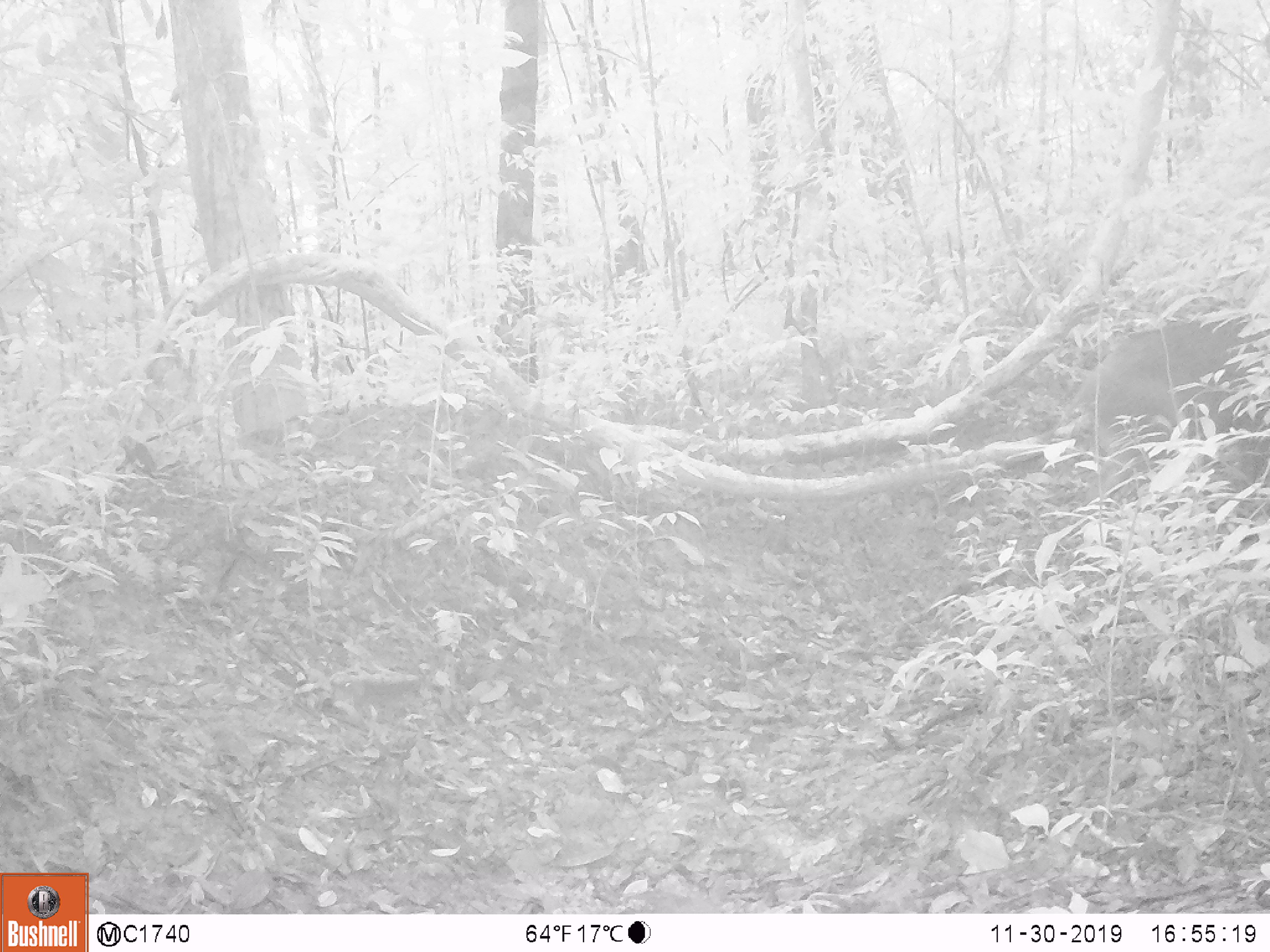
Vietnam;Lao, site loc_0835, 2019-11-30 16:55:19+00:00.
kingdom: Animalia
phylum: Chordata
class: Mammalia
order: Artiodactyla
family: Suidae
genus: Sus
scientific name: Sus scrofa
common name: eurasian wild pig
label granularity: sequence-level